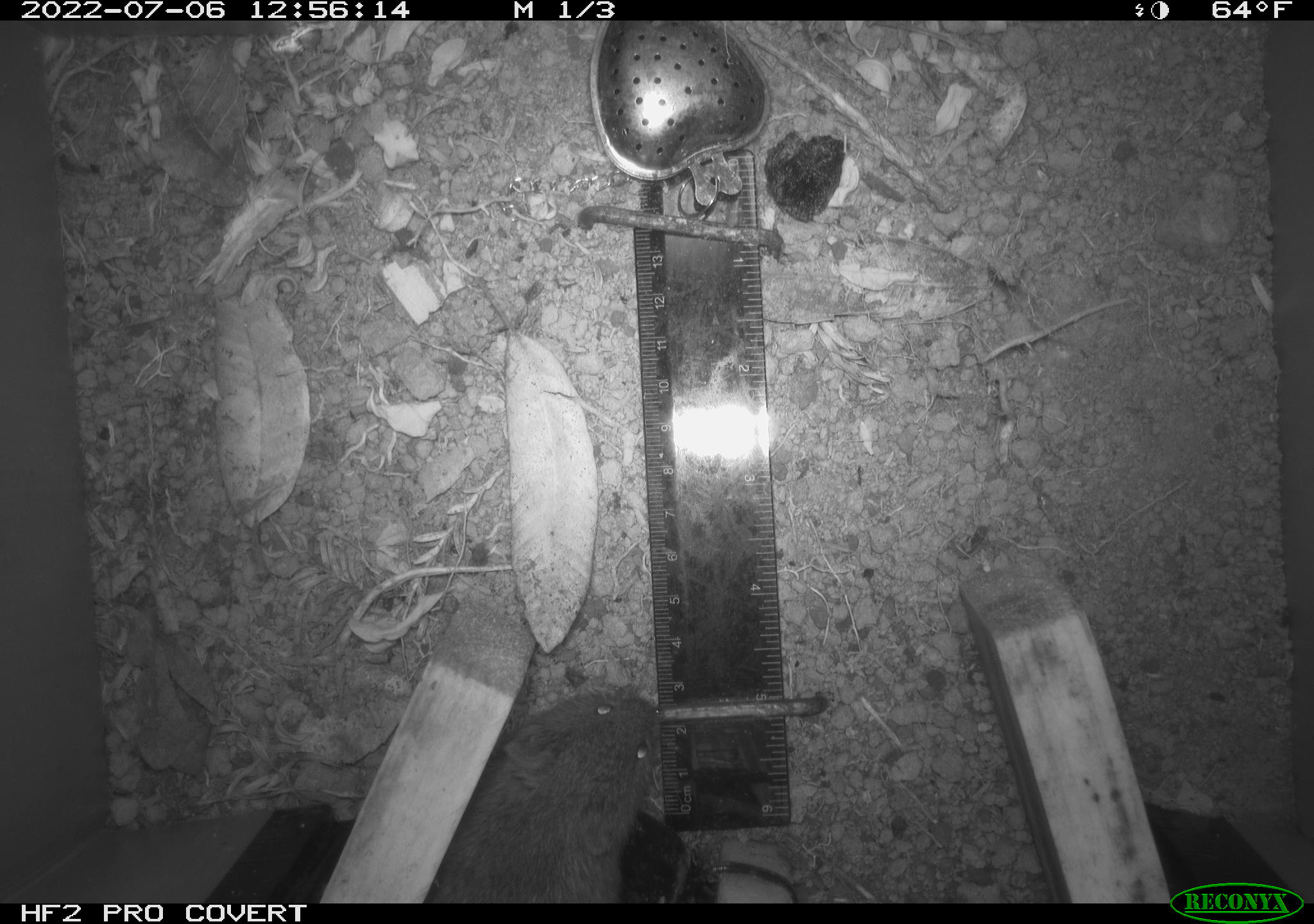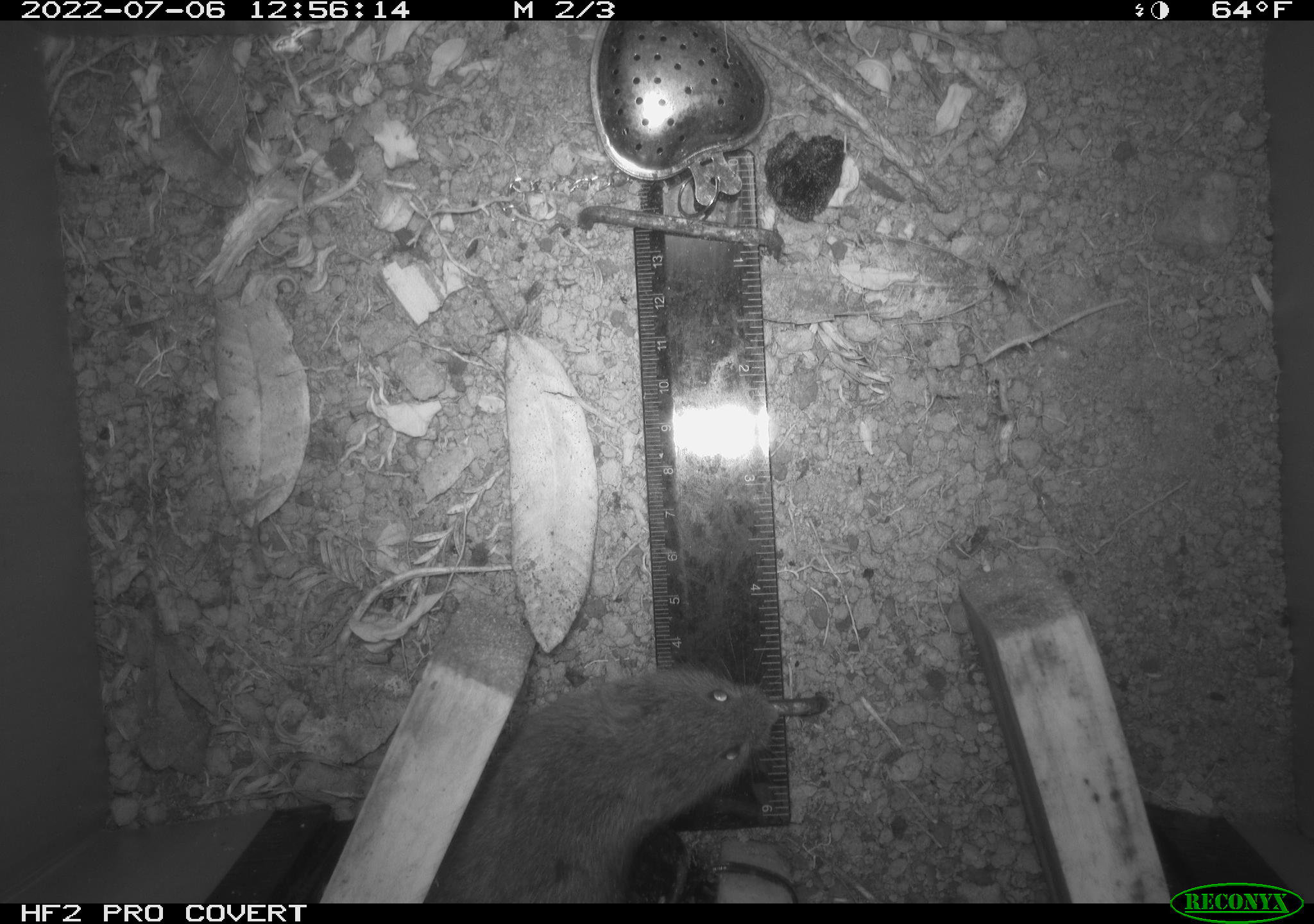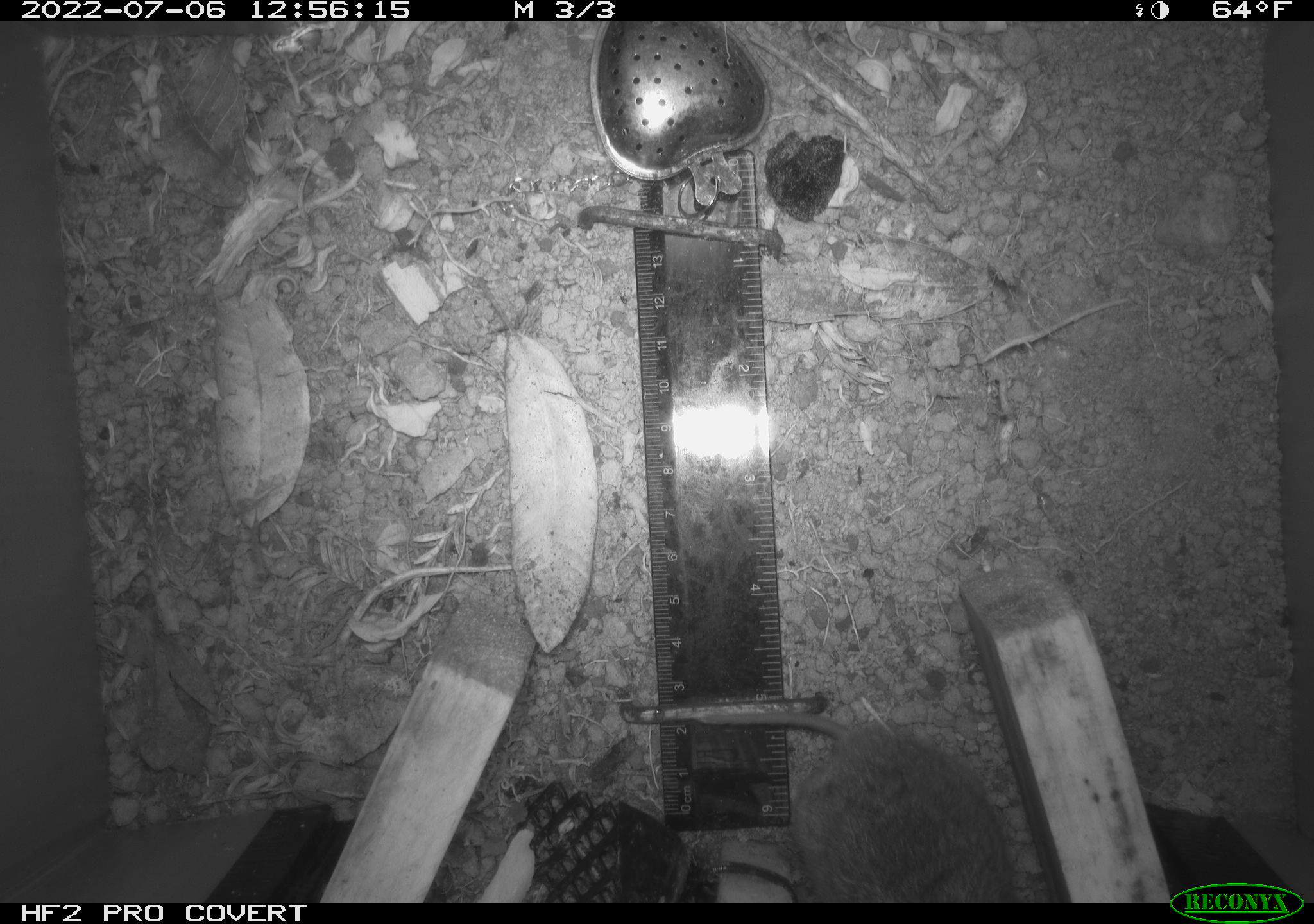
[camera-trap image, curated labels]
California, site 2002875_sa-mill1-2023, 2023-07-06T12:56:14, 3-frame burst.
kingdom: Animalia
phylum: Chordata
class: Mammalia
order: Rodentia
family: Cricetidae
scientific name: Arvicolinae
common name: voles, lemmings, and muskrats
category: arvicolinae subfamily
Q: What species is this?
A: Arvicolinae subfamily (voles, lemmings, and muskrats) (Arvicolinae).